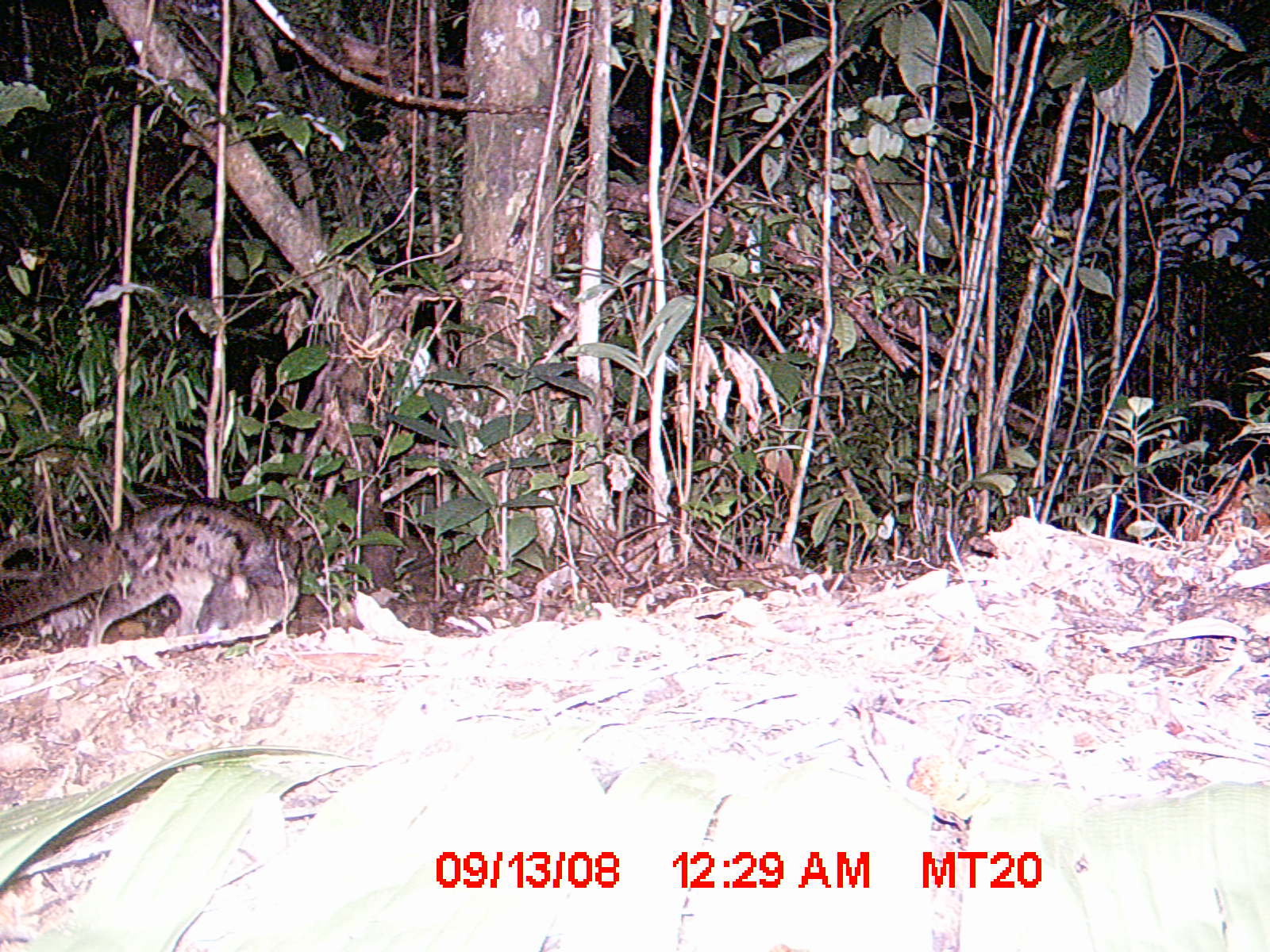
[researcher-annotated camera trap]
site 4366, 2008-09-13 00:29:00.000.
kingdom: Animalia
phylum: Chordata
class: Mammalia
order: Carnivora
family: Eupleridae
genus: Fossa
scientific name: Fossa fossana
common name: fanaloka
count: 1